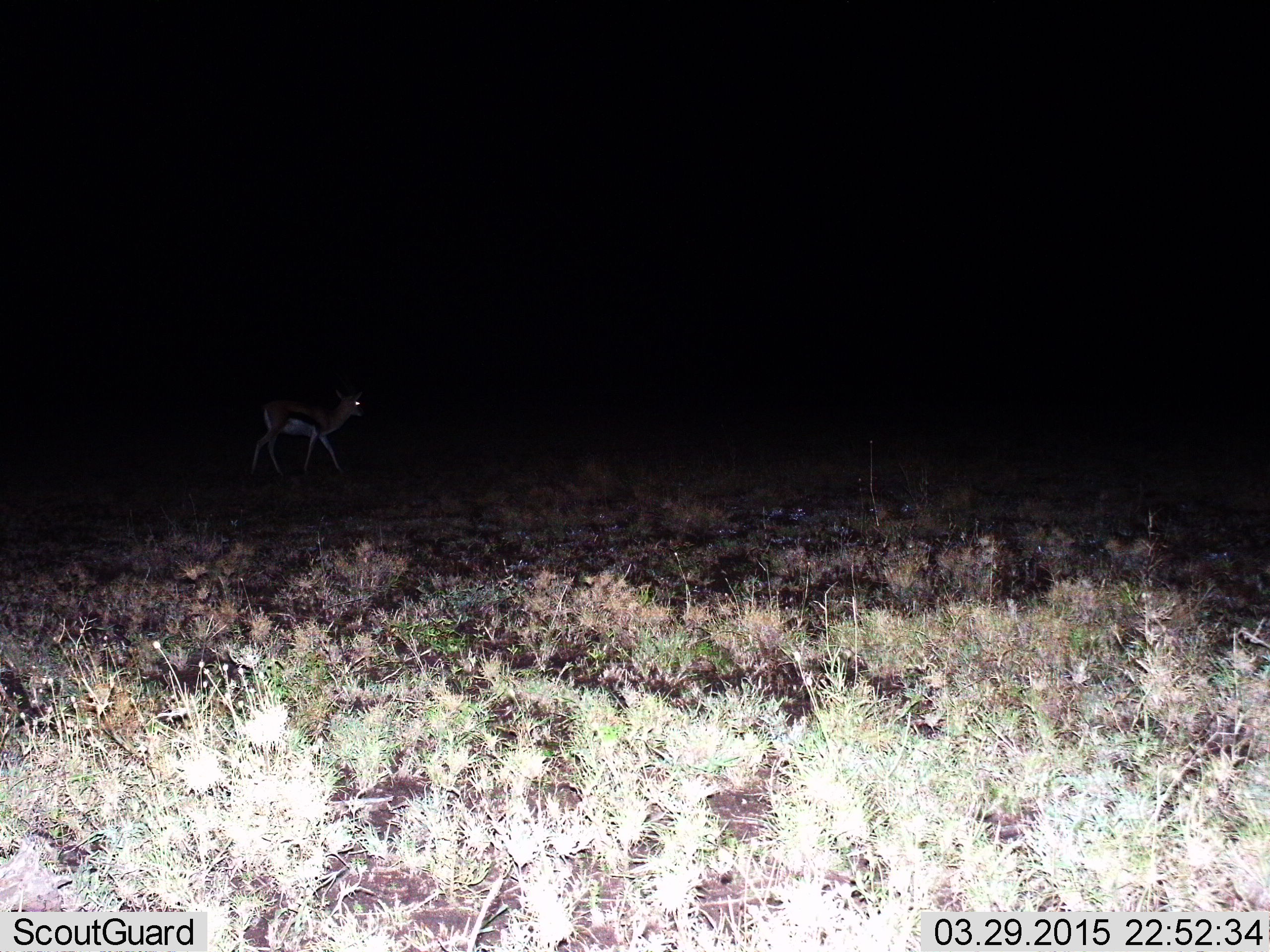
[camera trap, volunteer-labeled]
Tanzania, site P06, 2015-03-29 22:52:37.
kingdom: Animalia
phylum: Chordata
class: Mammalia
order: Artiodactyla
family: Bovidae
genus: Eudorcas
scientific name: Eudorcas thomsonii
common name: thomson's gazelle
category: gazellethomsons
Gazellethomsons (thomson's gazelle) (Eudorcas thomsonii), count 1. Behavior (volunteer vote fractions): standing 30%, resting 0%, moving 90%, interacting 0%. Young present (vote fraction): 0%. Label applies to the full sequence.